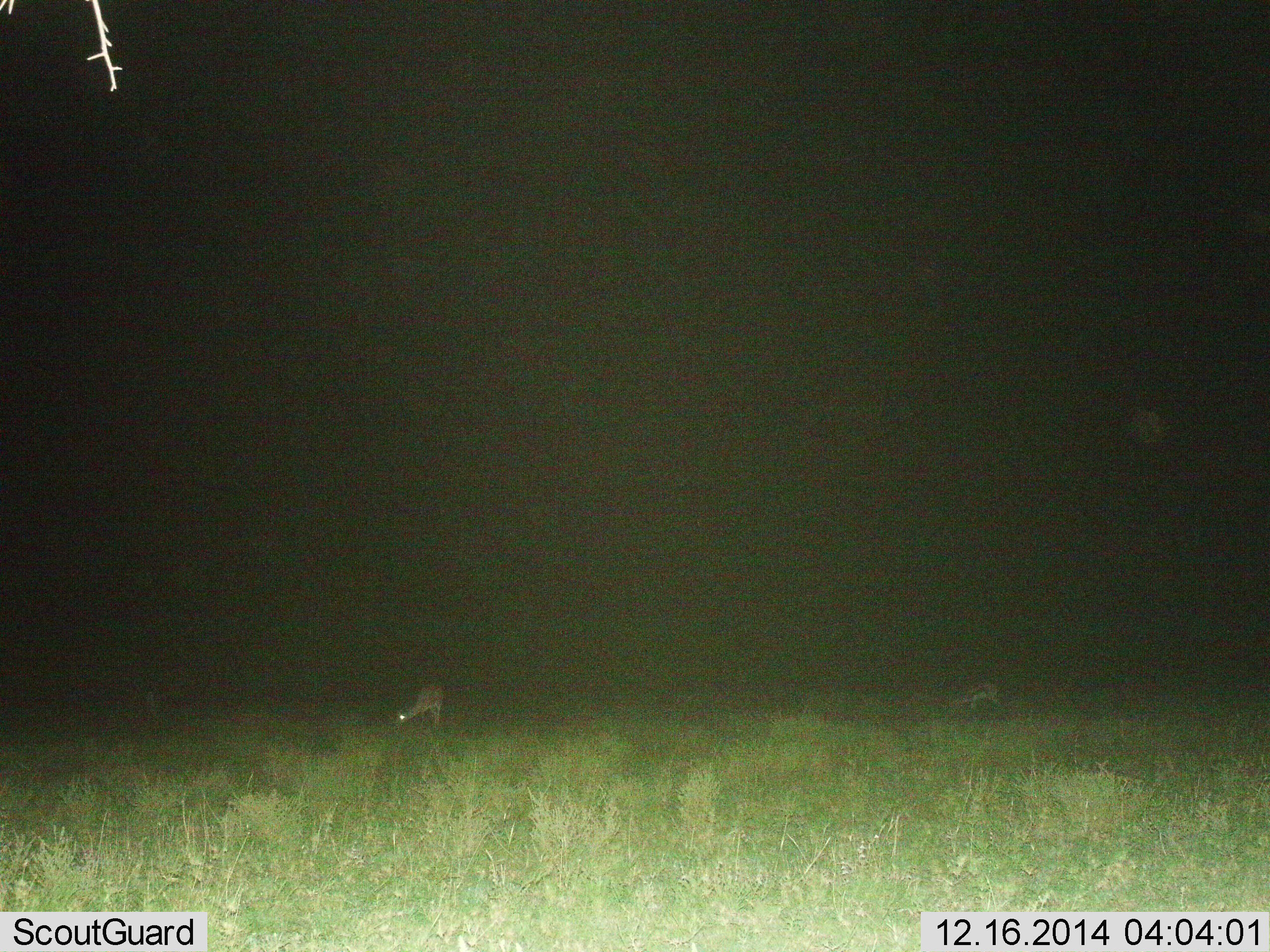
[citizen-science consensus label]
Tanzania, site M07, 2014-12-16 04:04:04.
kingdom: Animalia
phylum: Chordata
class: Mammalia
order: Artiodactyla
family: Bovidae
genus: Eudorcas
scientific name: Eudorcas thomsonii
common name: thomson's gazelle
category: gazellethomsons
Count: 2.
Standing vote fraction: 10%.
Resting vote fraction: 0%.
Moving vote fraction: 0%.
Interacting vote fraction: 0%.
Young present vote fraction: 0%.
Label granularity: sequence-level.